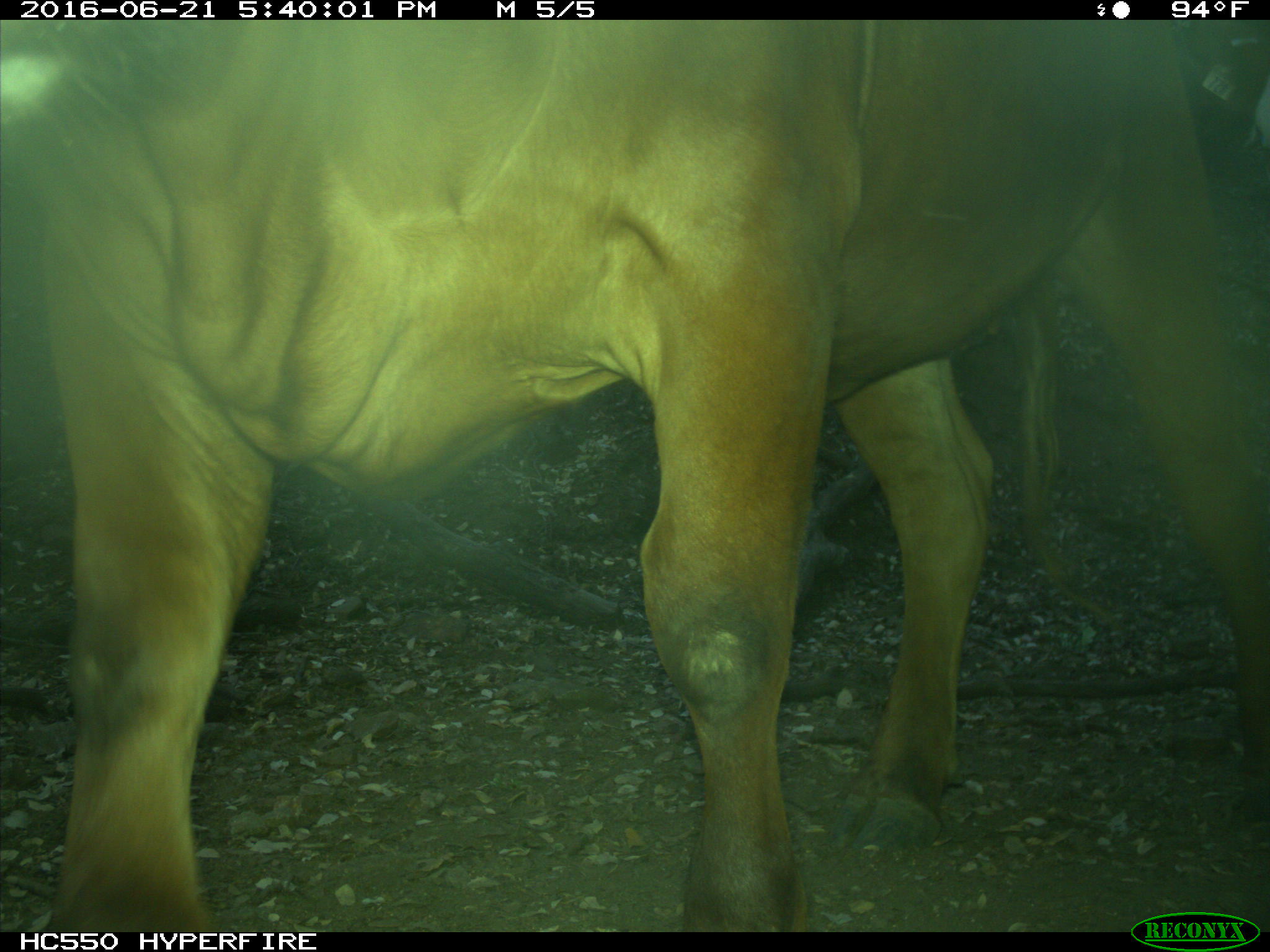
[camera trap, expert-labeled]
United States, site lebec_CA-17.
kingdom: Animalia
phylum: Chordata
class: Mammalia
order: Artiodactyla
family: Bovidae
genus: Bos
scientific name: Bos taurus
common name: domestic cow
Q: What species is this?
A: Bos taurus (domestic cow).